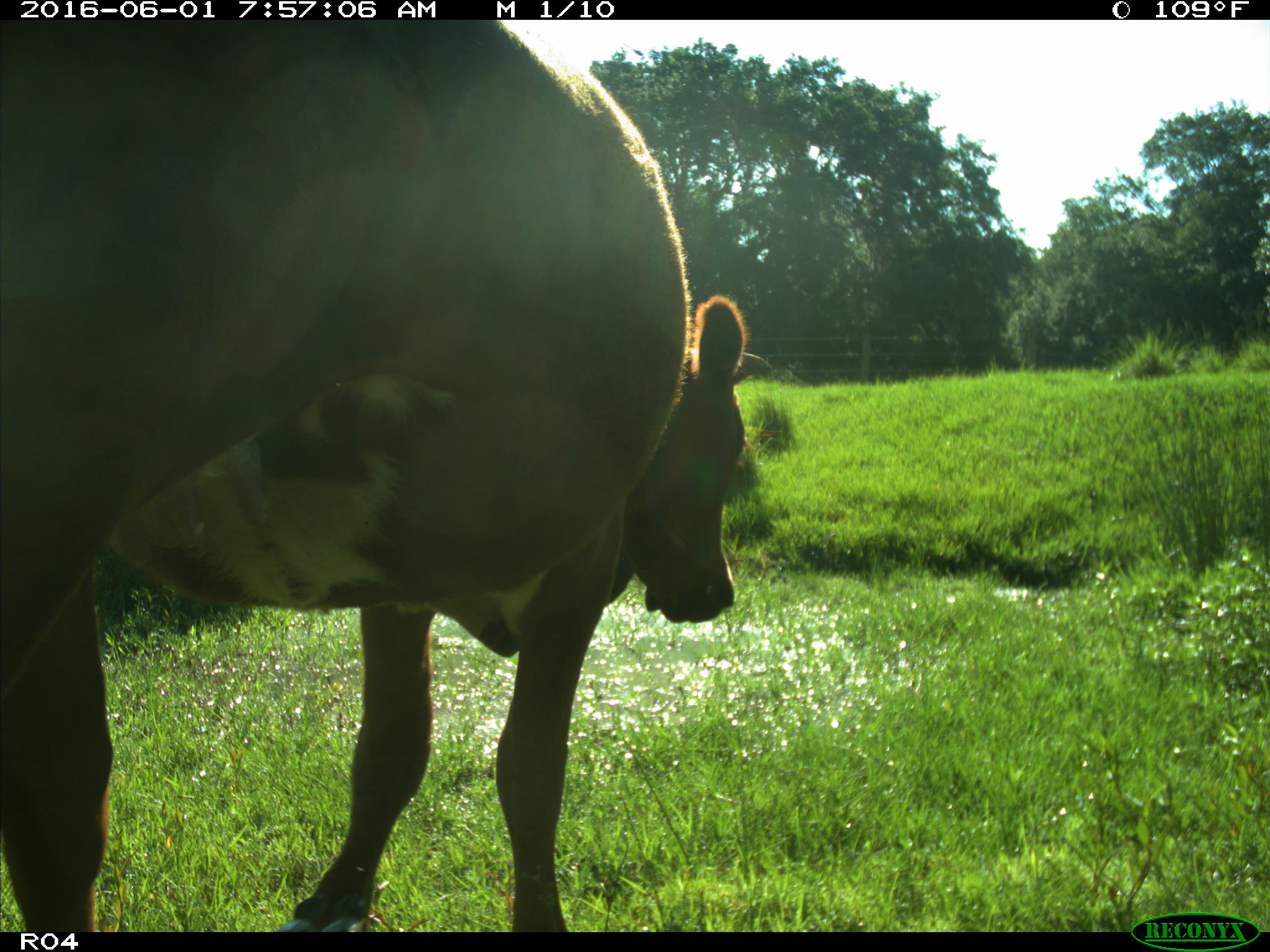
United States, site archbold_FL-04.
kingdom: Animalia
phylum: Chordata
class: Mammalia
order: Artiodactyla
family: Bovidae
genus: Bos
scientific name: Bos taurus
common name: domestic cow